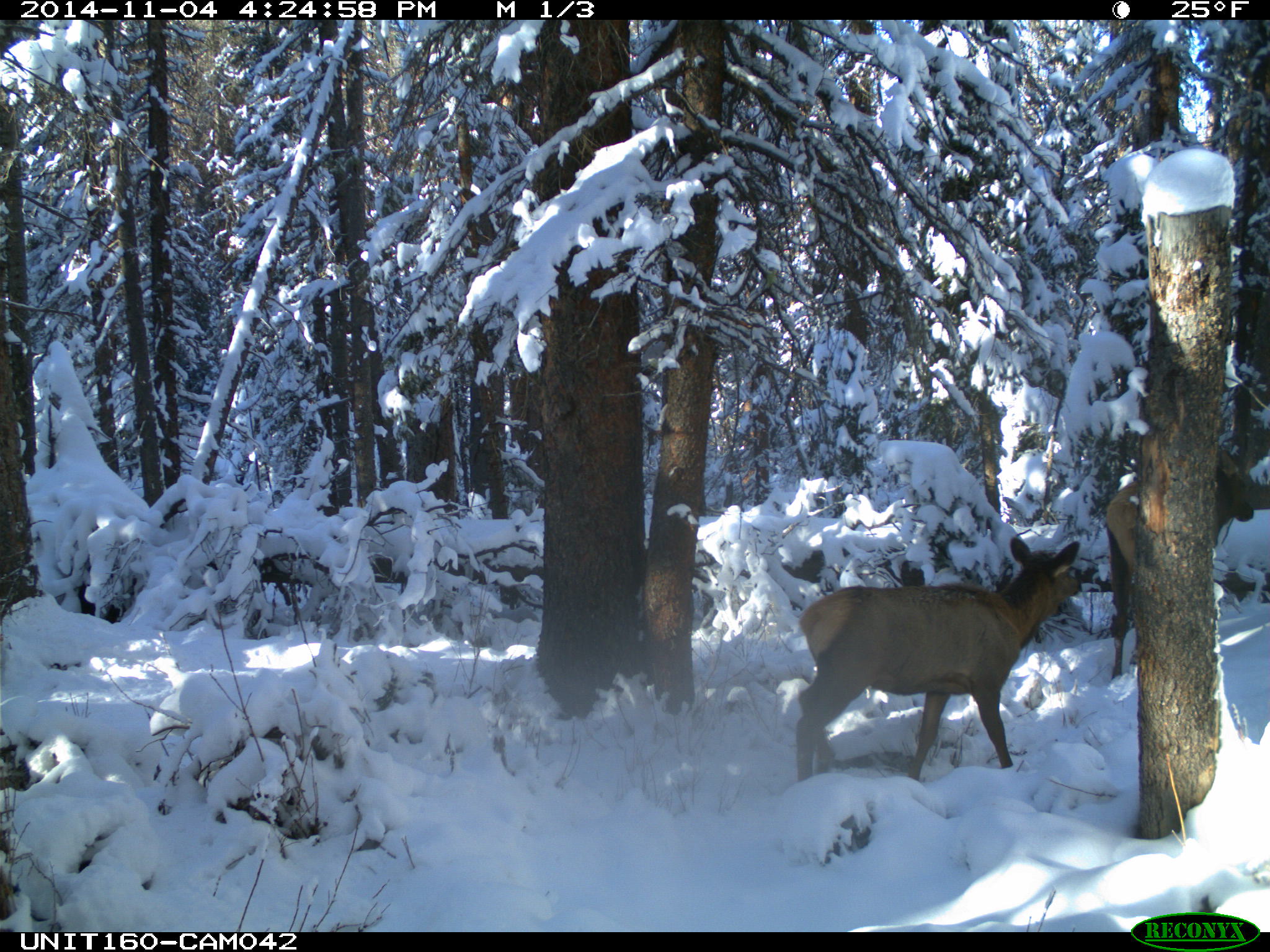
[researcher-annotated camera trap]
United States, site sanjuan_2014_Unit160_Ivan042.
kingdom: Animalia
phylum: Chordata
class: Mammalia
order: Artiodactyla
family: Cervidae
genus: Cervus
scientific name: Cervus elaphus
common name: red deer